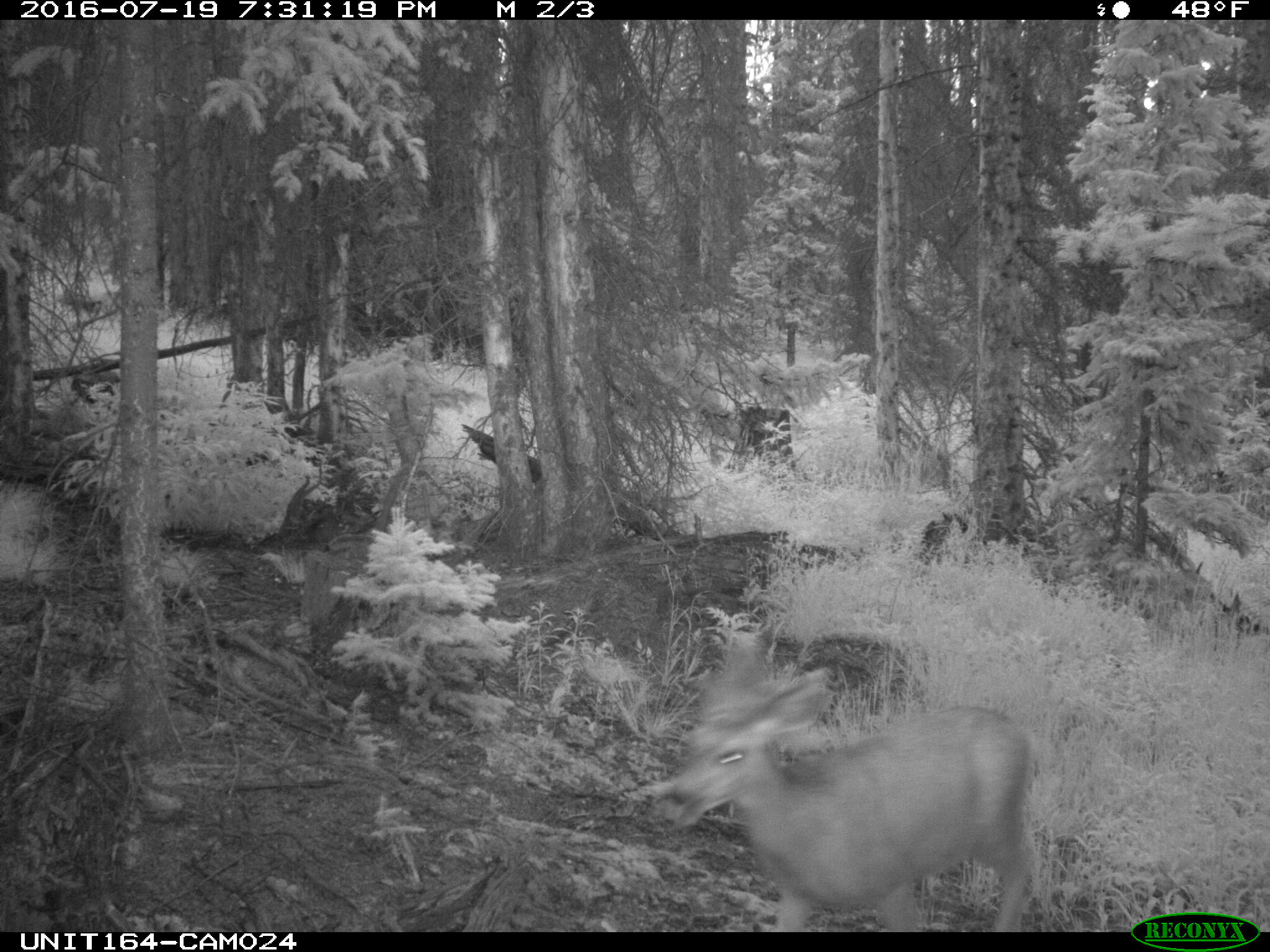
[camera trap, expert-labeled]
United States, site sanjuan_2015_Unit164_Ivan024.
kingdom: Animalia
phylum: Chordata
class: Mammalia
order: Artiodactyla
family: Cervidae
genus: Odocoileus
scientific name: Odocoileus hemionus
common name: mule deer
Odocoileus hemionus (mule deer).